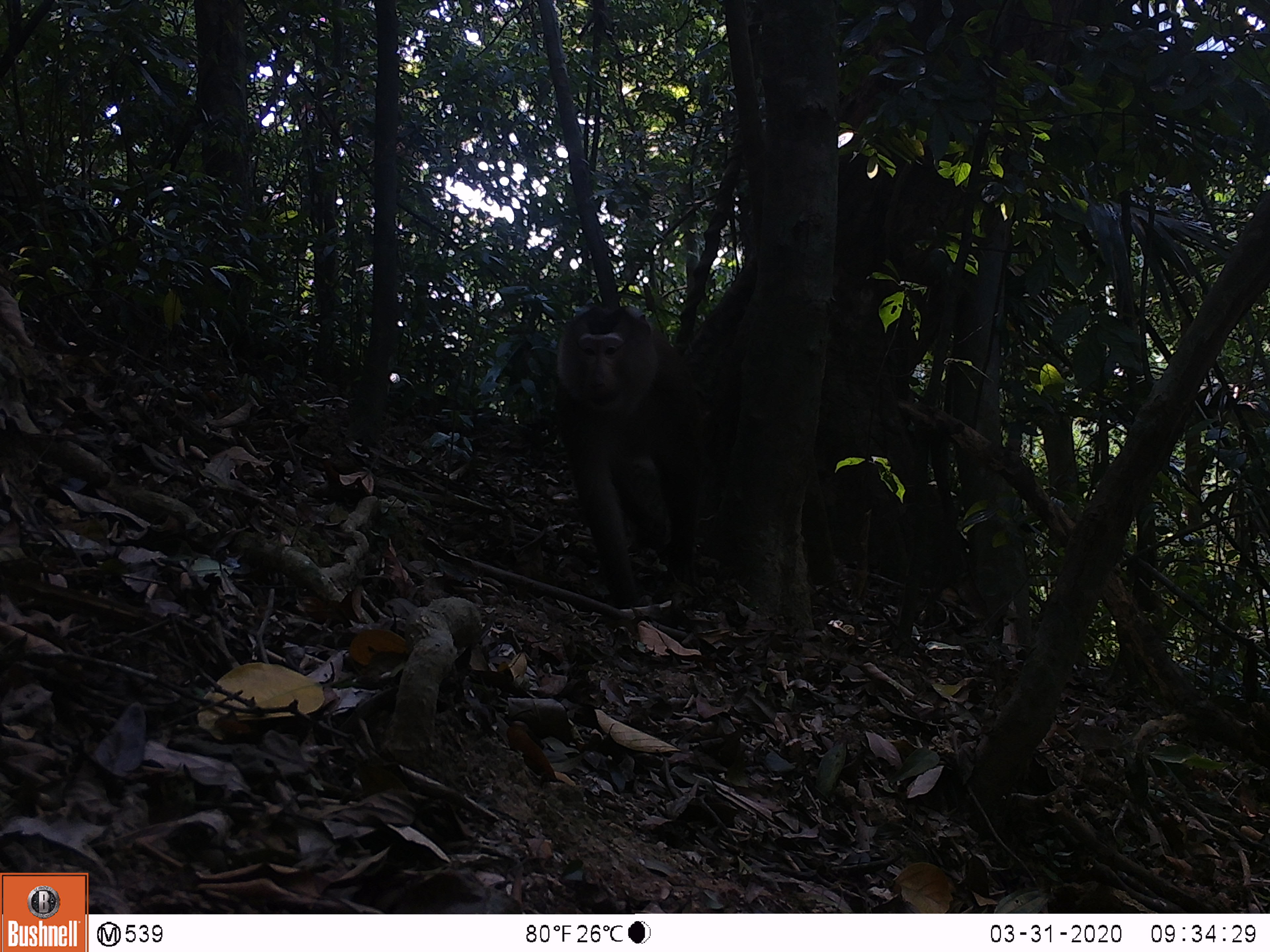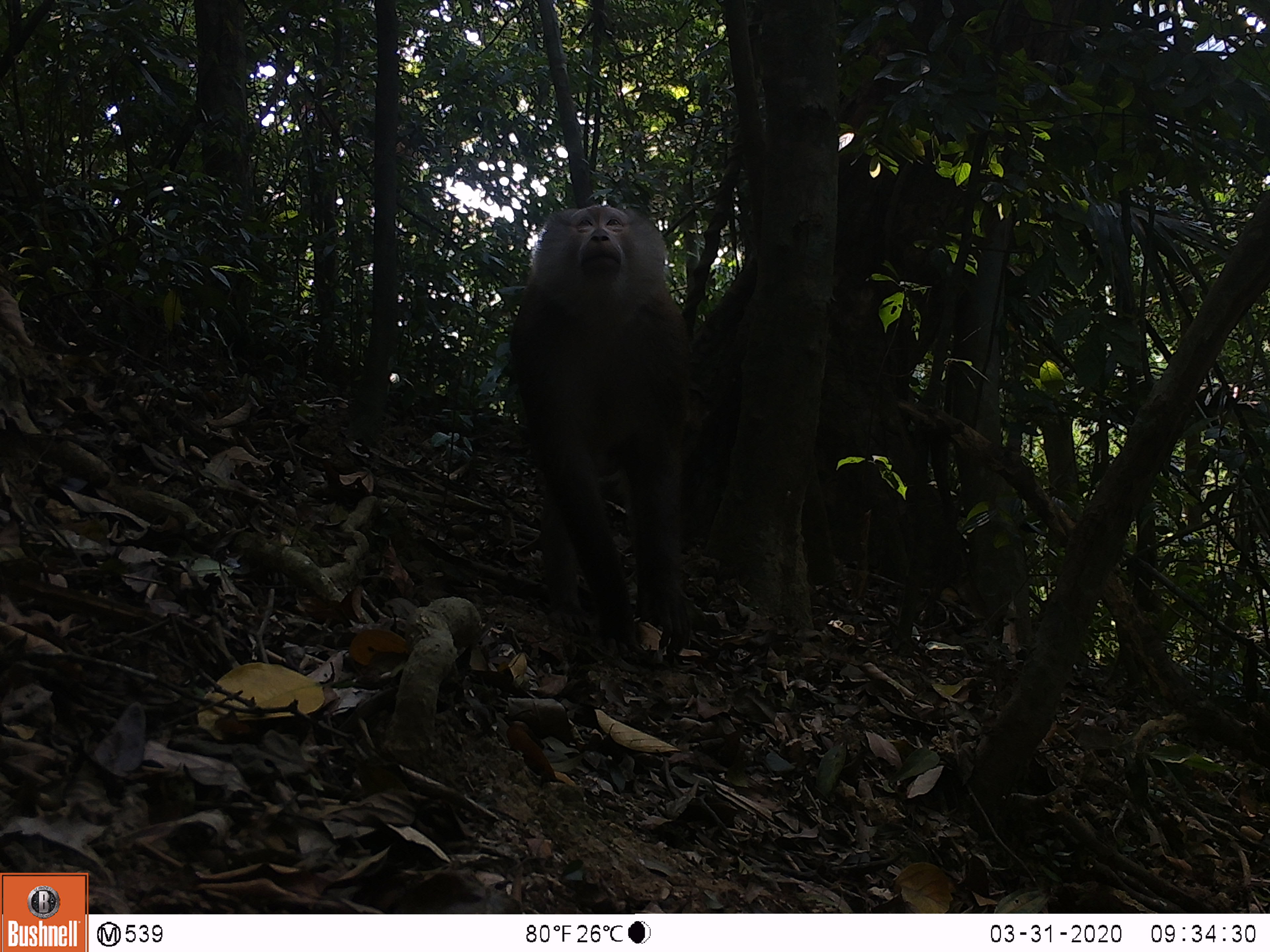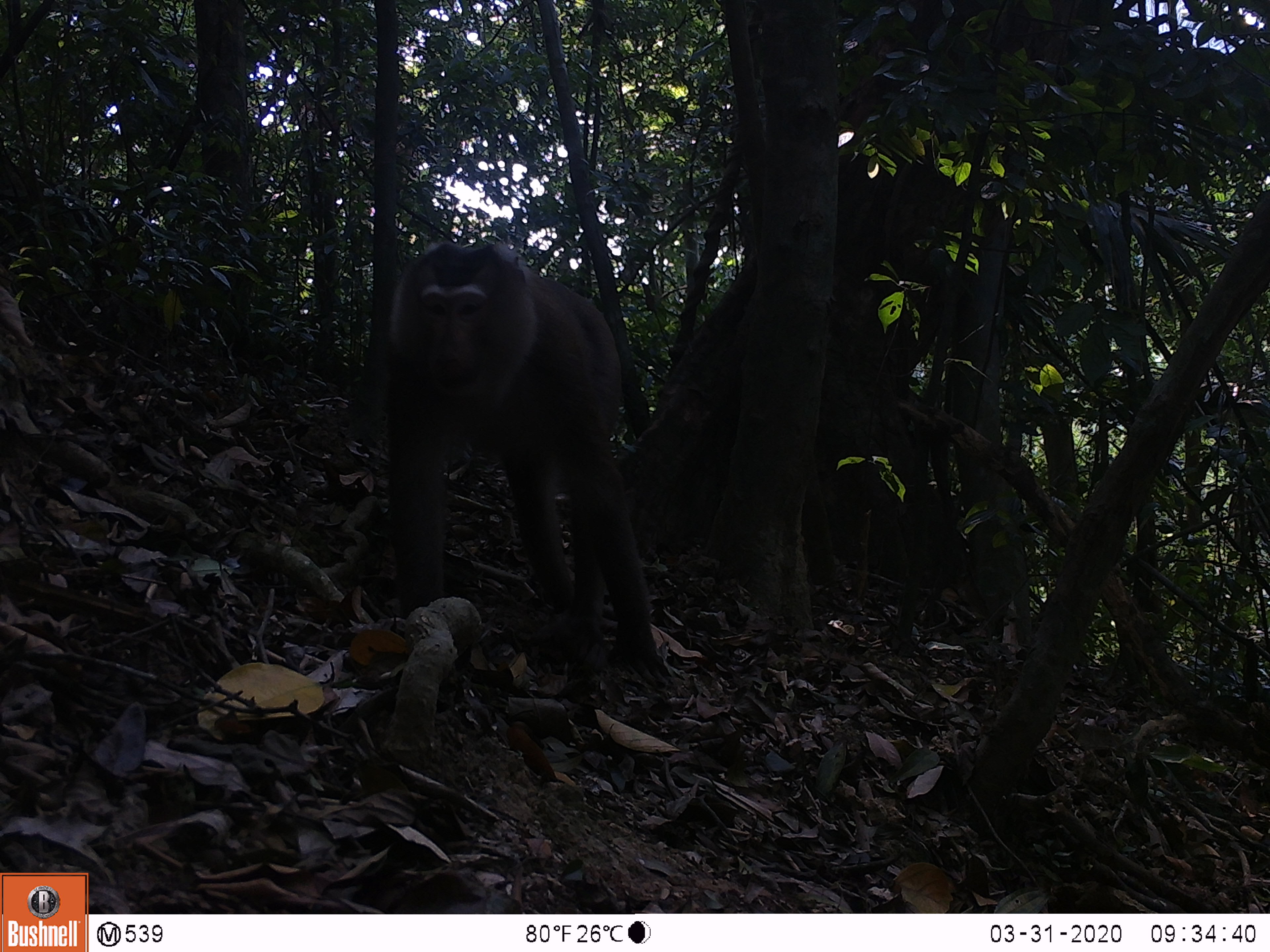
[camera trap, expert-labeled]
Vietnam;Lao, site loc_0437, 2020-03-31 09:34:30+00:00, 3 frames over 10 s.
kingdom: Animalia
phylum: Chordata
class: Mammalia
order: Primates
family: Cercopithecidae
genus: Macaca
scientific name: Macaca nemestrina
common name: pig-tailed macaque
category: pig tailed macaque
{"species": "pig tailed macaque (pig-tailed macaque) (Macaca nemestrina)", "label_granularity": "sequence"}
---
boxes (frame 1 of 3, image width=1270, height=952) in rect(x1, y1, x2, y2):
pig tailed macaque: rect(553, 304, 705, 607)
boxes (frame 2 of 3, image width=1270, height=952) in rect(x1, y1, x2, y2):
pig tailed macaque: rect(508, 202, 692, 658)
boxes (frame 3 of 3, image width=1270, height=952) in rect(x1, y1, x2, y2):
pig tailed macaque: rect(385, 242, 671, 686)